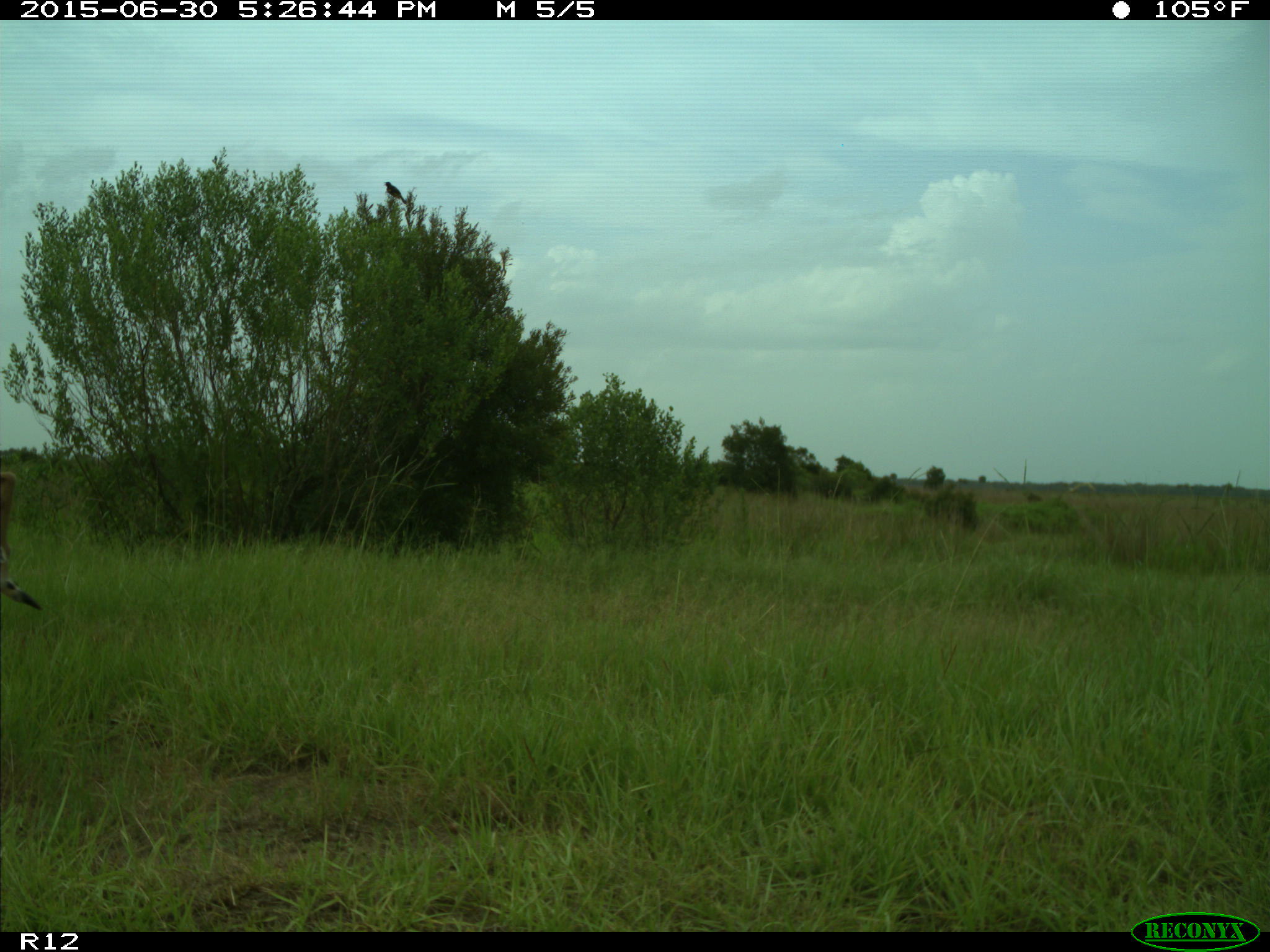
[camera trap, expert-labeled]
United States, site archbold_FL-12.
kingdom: Animalia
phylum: Chordata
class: Mammalia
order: Artiodactyla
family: Cervidae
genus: Odocoileus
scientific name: Odocoileus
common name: deer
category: unidentified deer